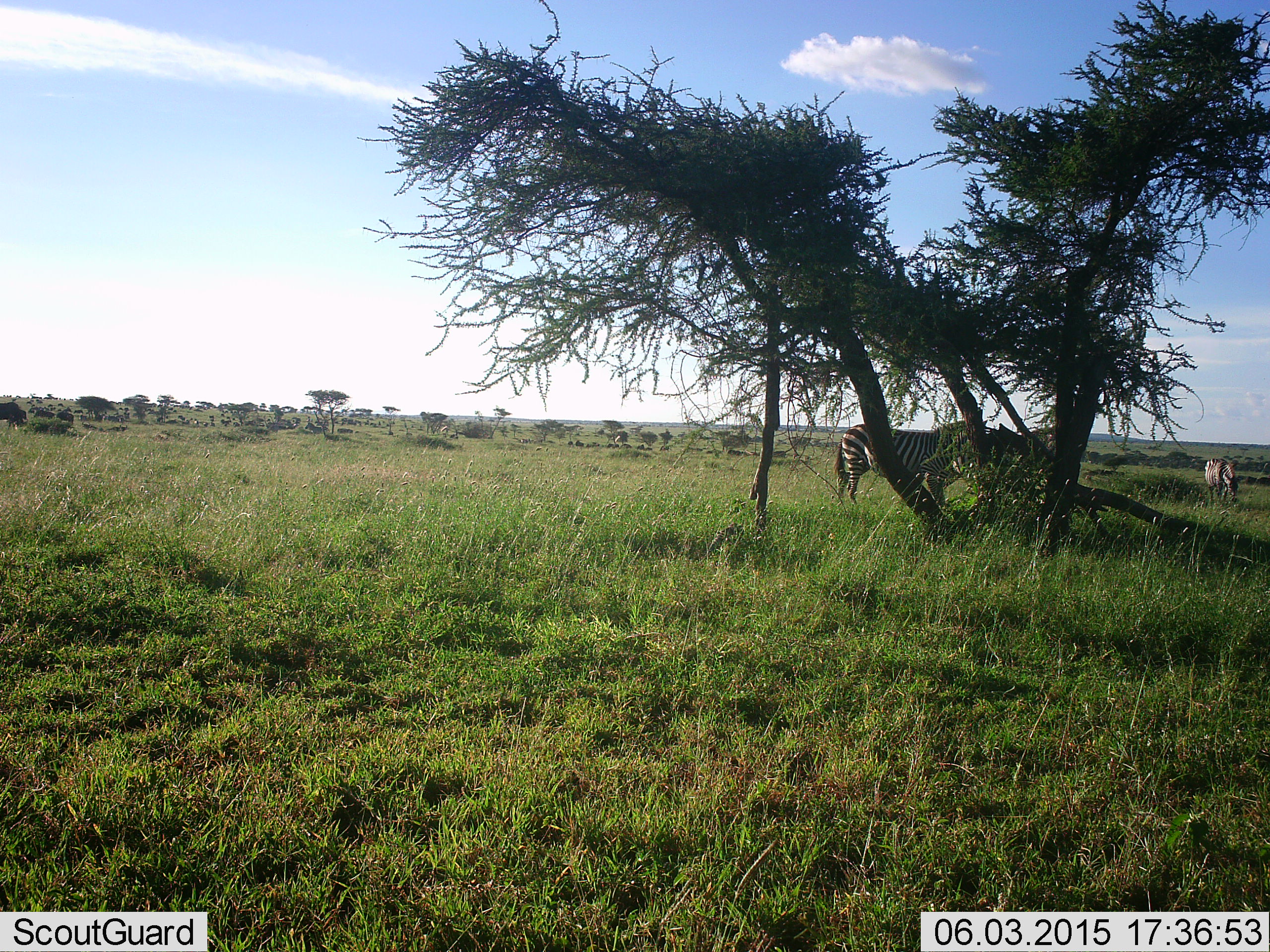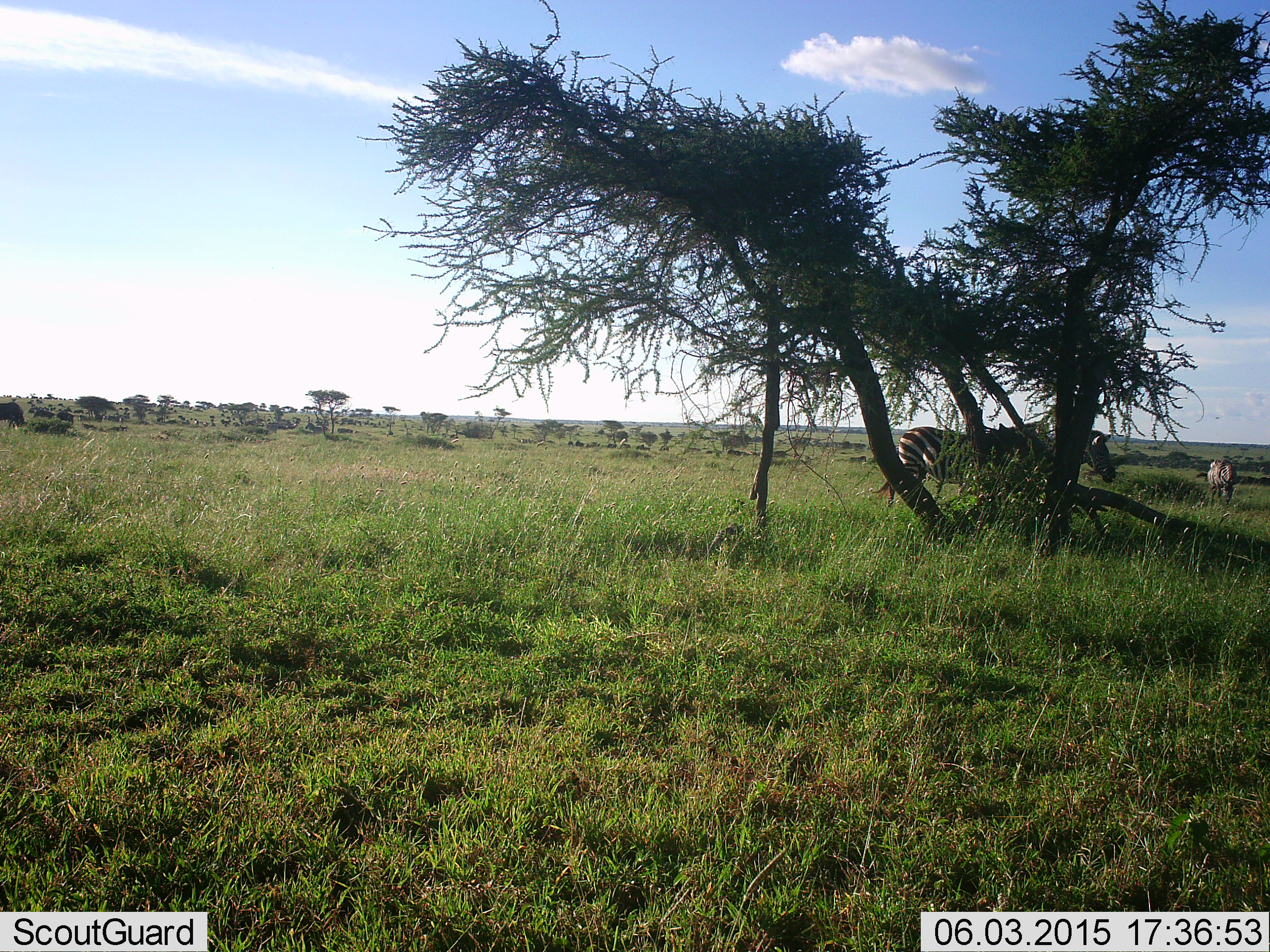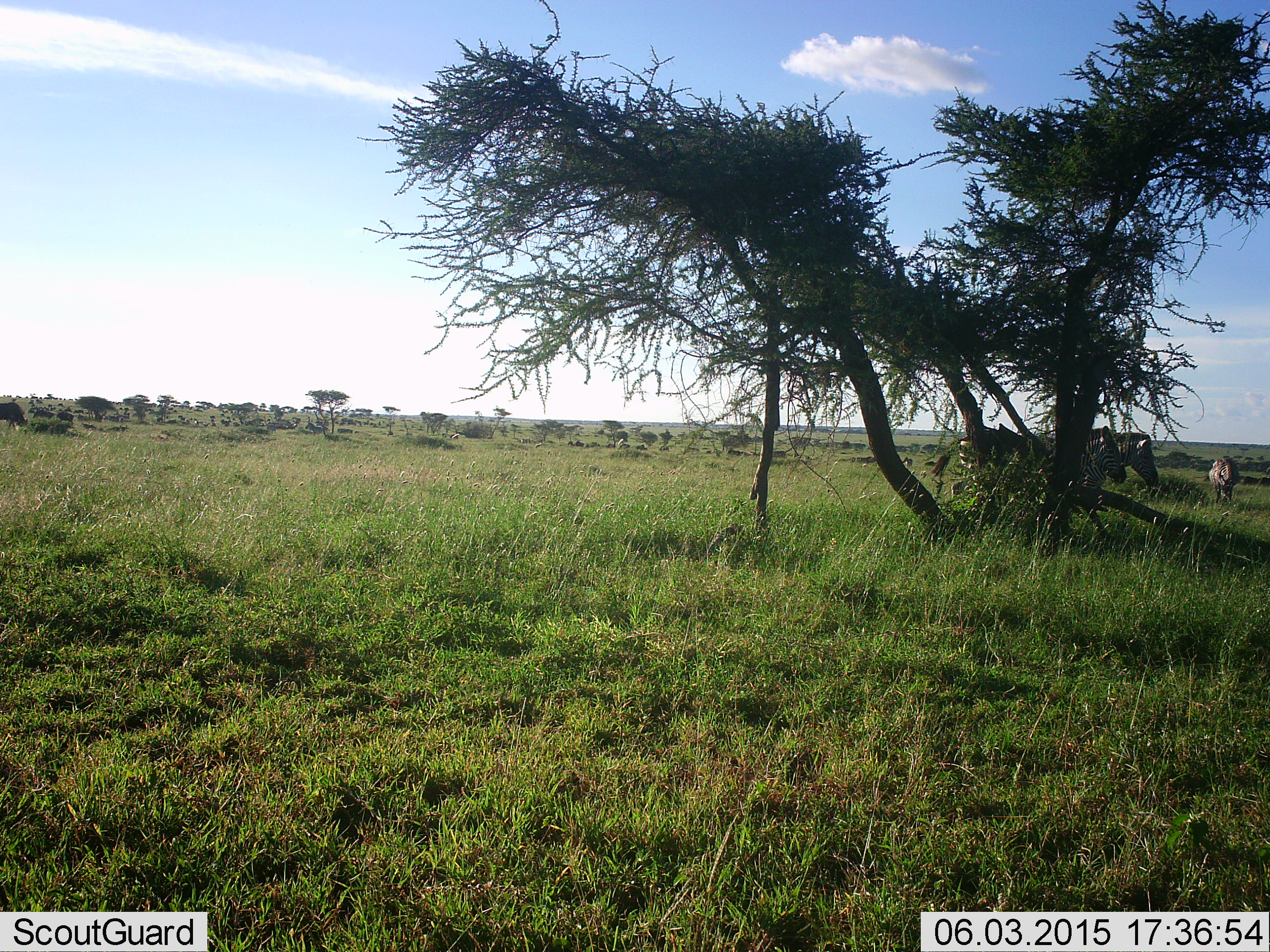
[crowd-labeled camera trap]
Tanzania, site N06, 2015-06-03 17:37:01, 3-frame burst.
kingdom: Animalia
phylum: Chordata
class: Mammalia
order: Perissodactyla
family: Equidae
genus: Equus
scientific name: Equus quagga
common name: plains zebra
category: zebra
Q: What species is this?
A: Zebra (plains zebra) (Equus quagga).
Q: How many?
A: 3.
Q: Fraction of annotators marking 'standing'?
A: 31%.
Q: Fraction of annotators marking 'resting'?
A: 15%.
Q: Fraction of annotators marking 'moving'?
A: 69%.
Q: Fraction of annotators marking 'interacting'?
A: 0%.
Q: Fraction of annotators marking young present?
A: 0%.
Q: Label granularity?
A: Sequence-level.